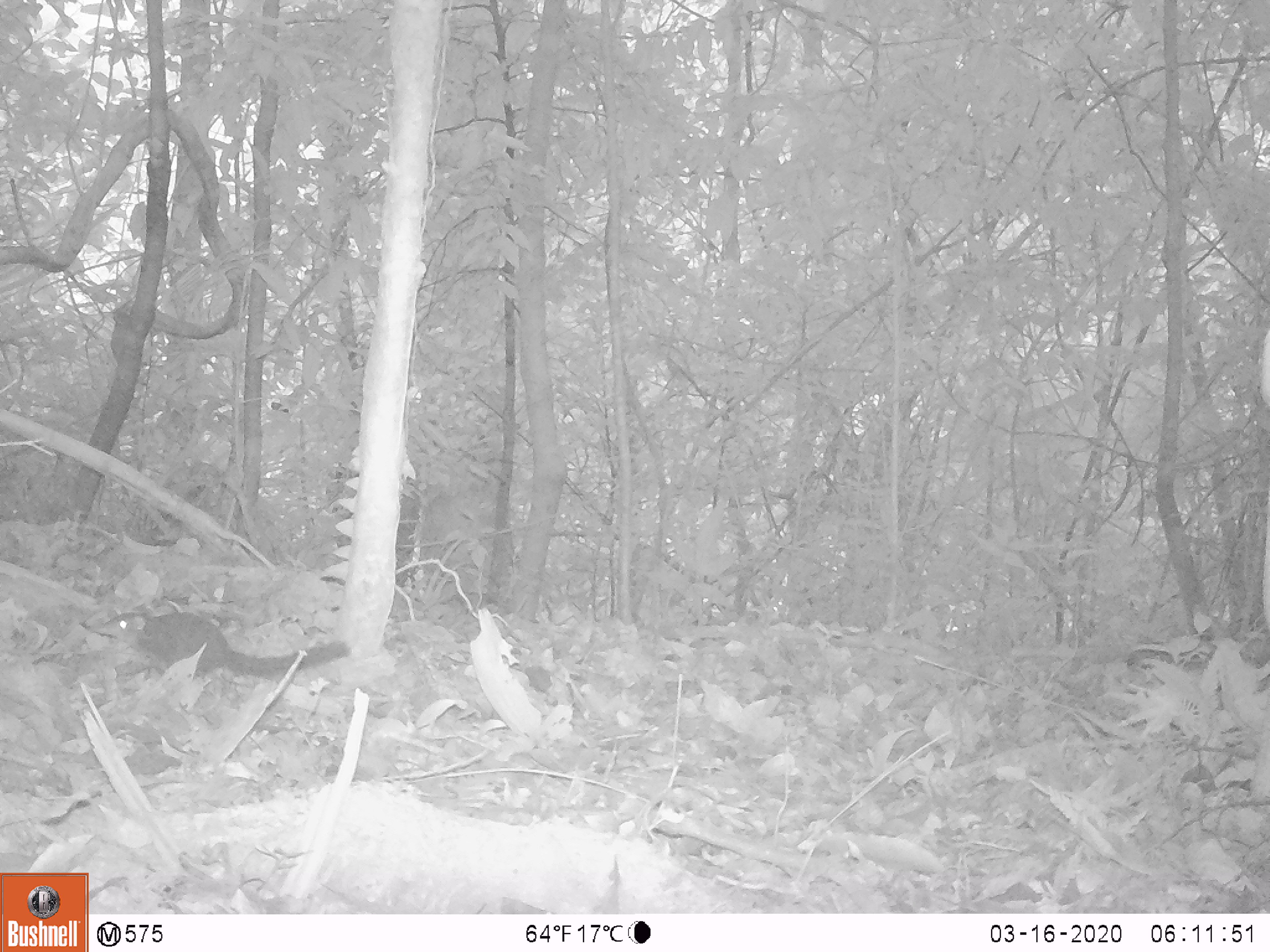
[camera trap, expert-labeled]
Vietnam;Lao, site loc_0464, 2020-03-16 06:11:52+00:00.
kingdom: Animalia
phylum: Chordata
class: Mammalia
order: Scandentia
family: Tupaiidae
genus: Tupaia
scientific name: Tupaia belangeri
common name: northern treeshrew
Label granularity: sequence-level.